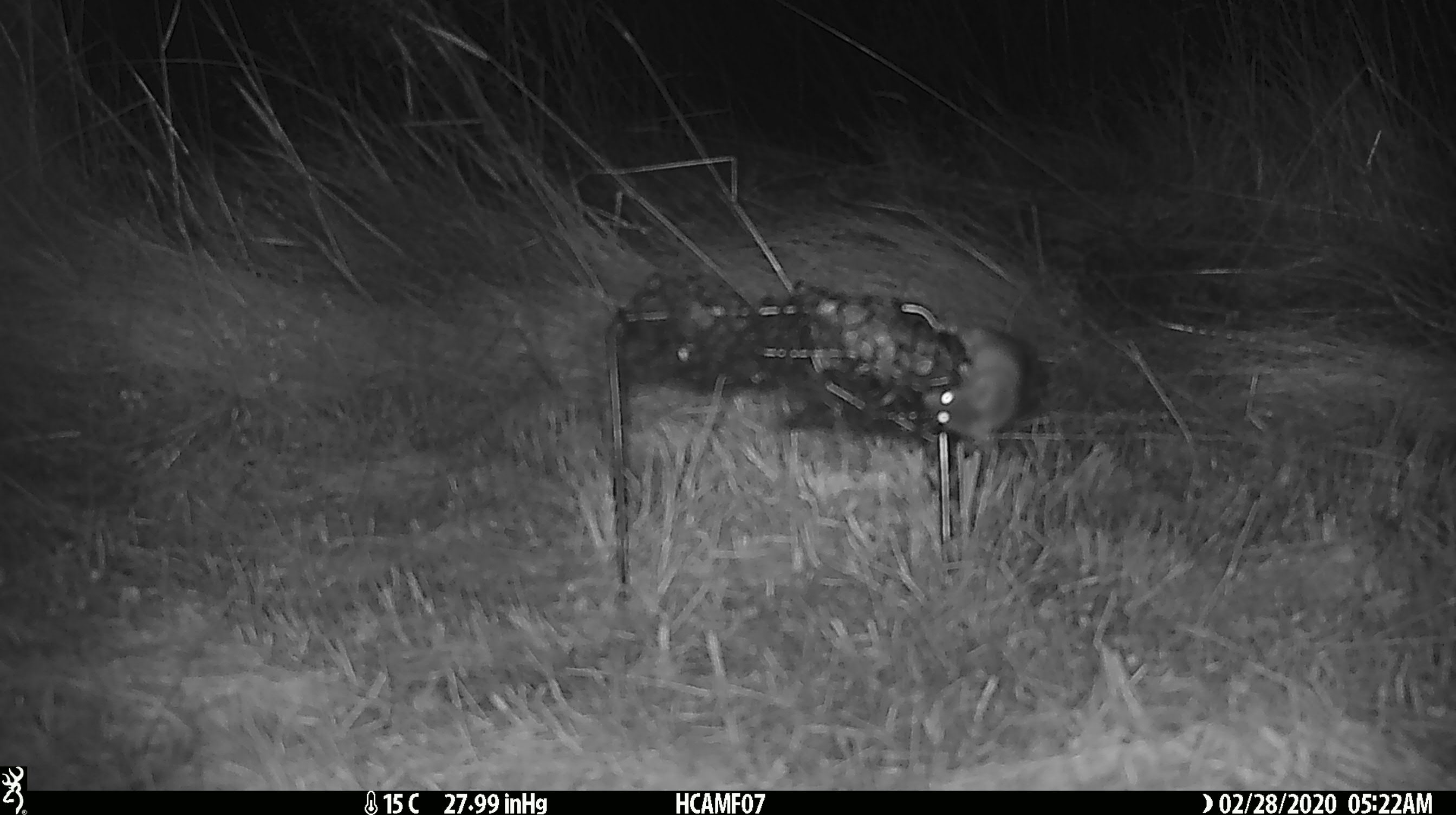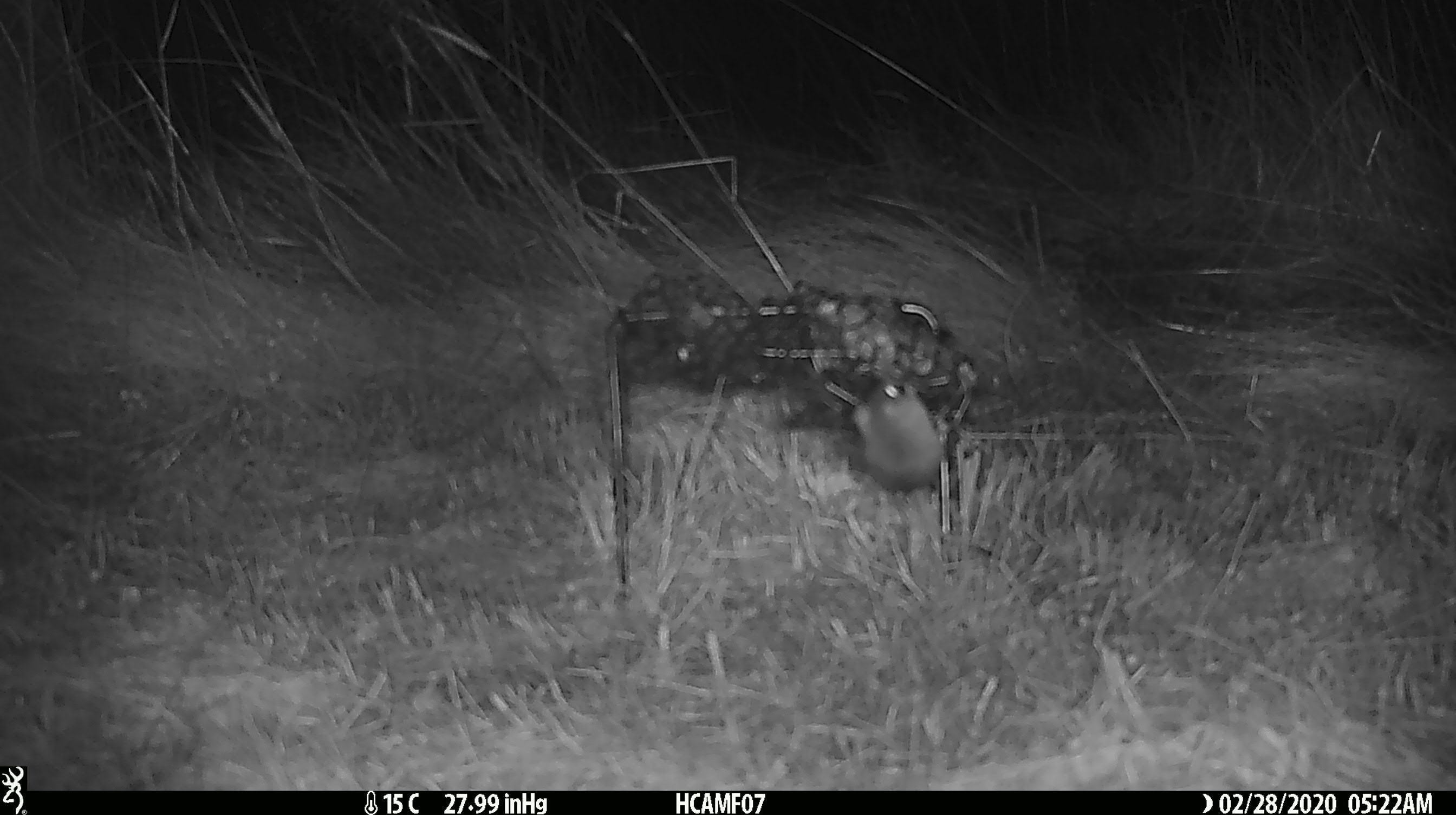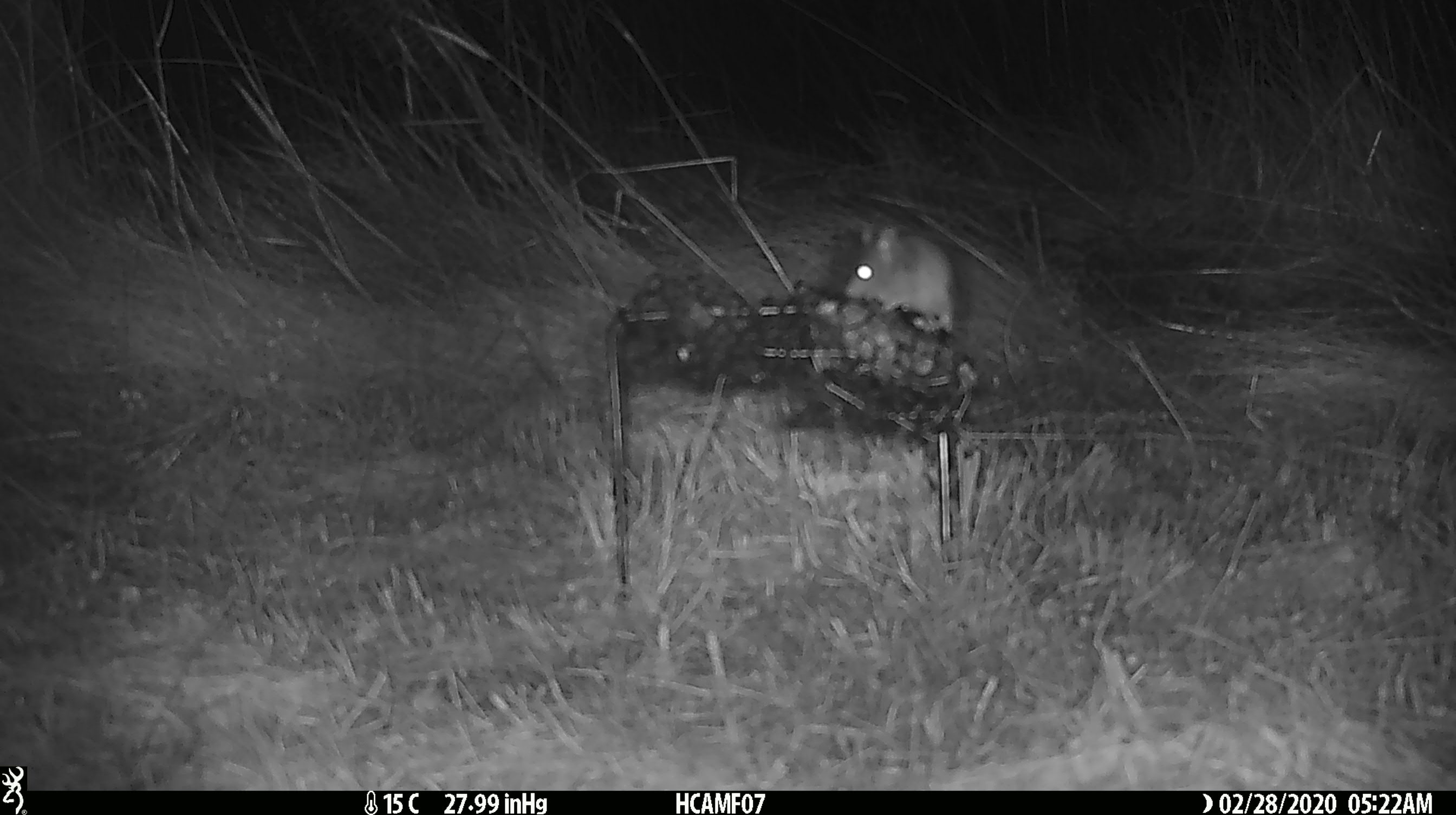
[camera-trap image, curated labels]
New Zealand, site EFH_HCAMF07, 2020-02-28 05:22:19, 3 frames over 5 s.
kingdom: Animalia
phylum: Chordata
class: Mammalia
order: Rodentia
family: Muridae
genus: Mus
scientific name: Mus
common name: mouse